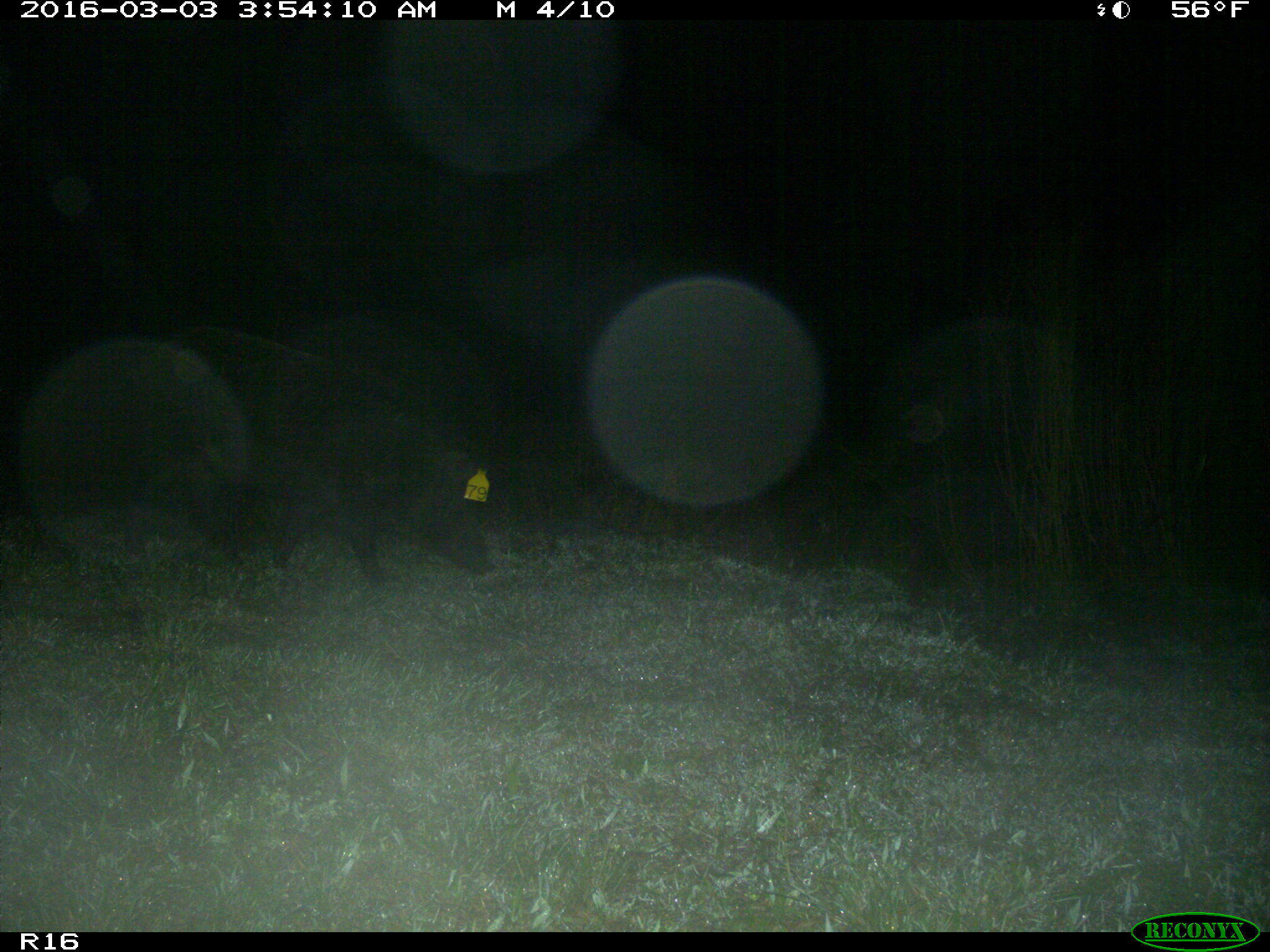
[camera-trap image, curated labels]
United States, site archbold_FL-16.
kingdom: Animalia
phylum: Chordata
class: Mammalia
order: Artiodactyla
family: Suidae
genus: Sus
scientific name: Sus scrofa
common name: wild boar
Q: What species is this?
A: Sus scrofa (wild boar).